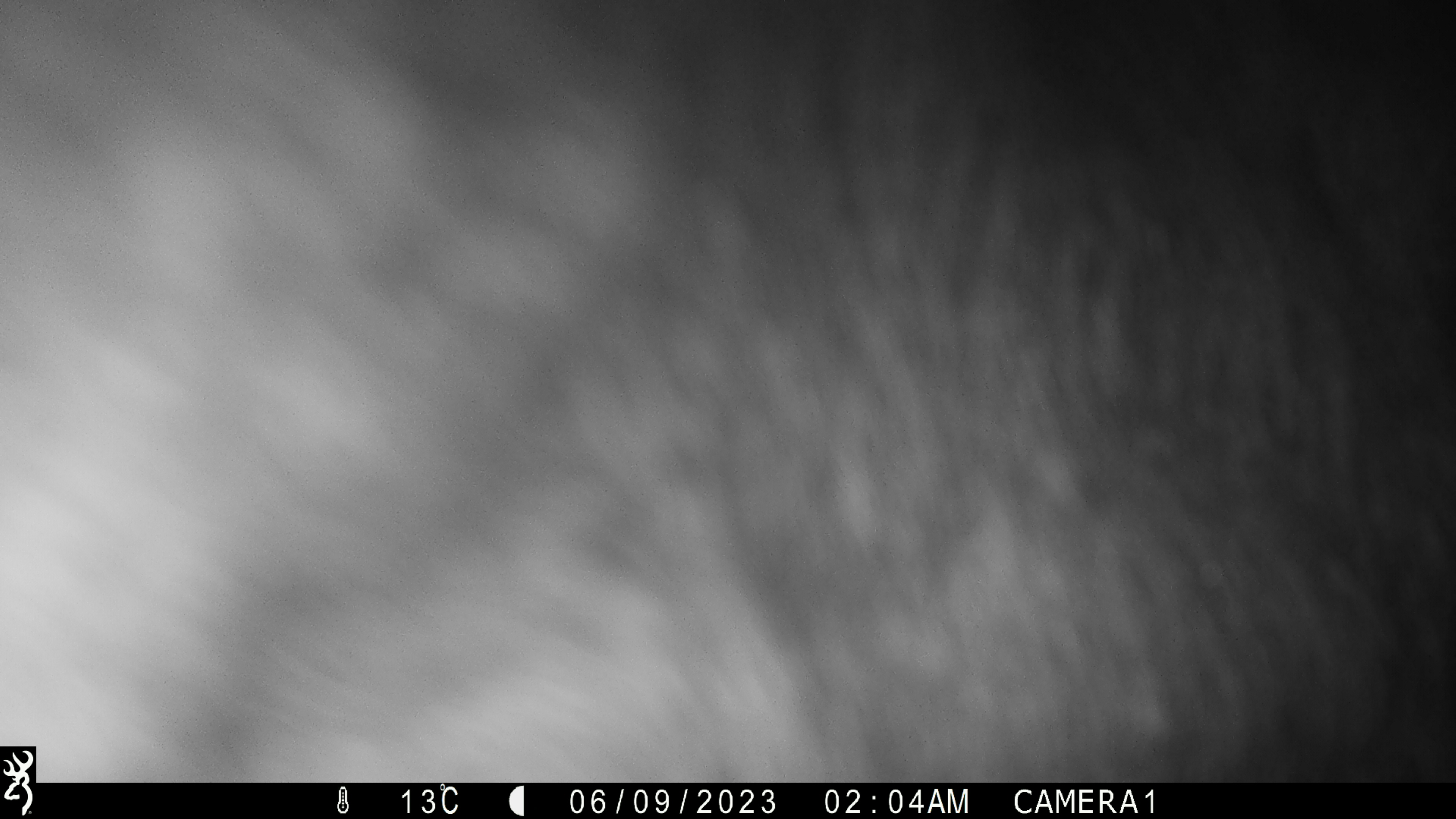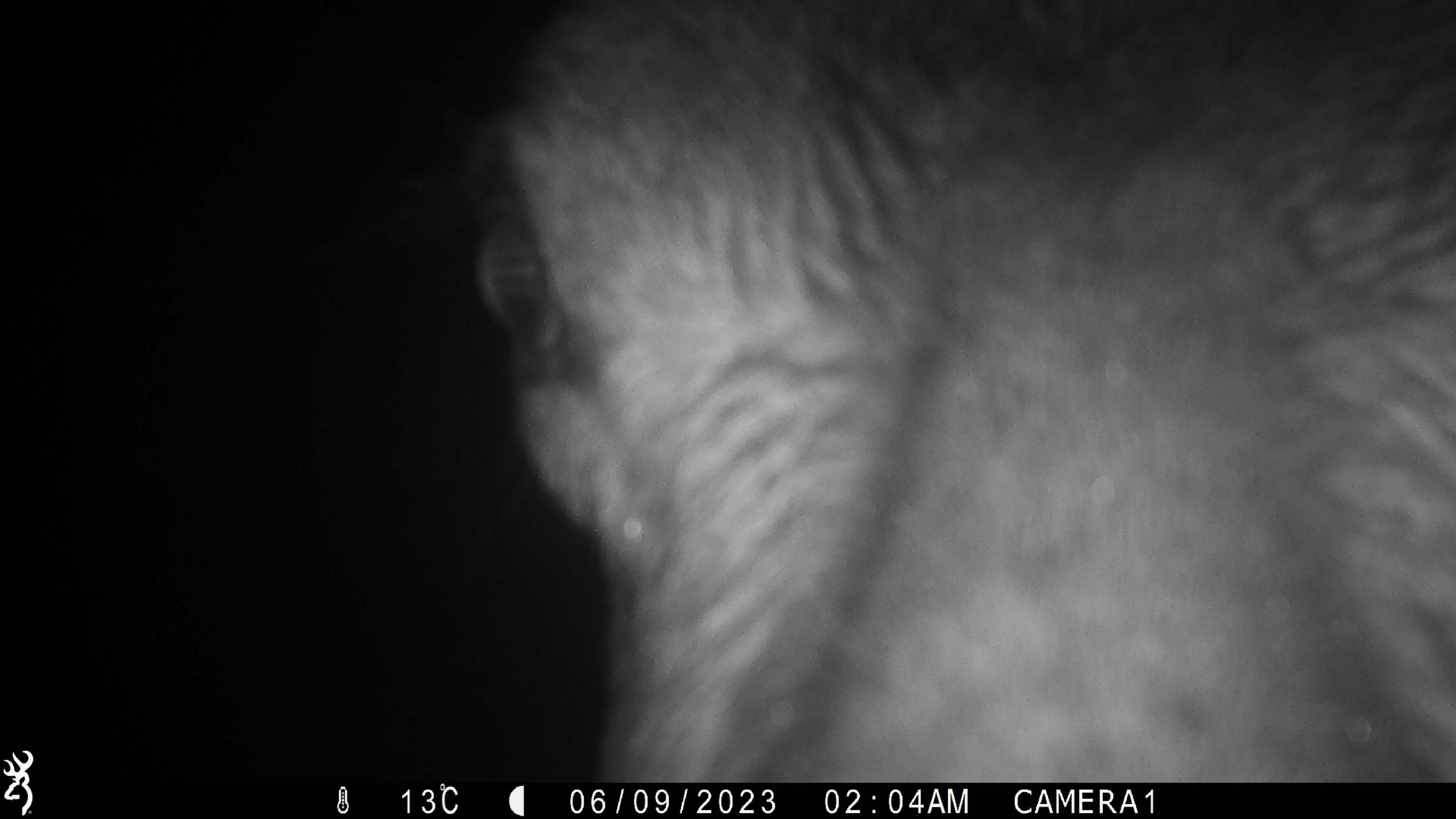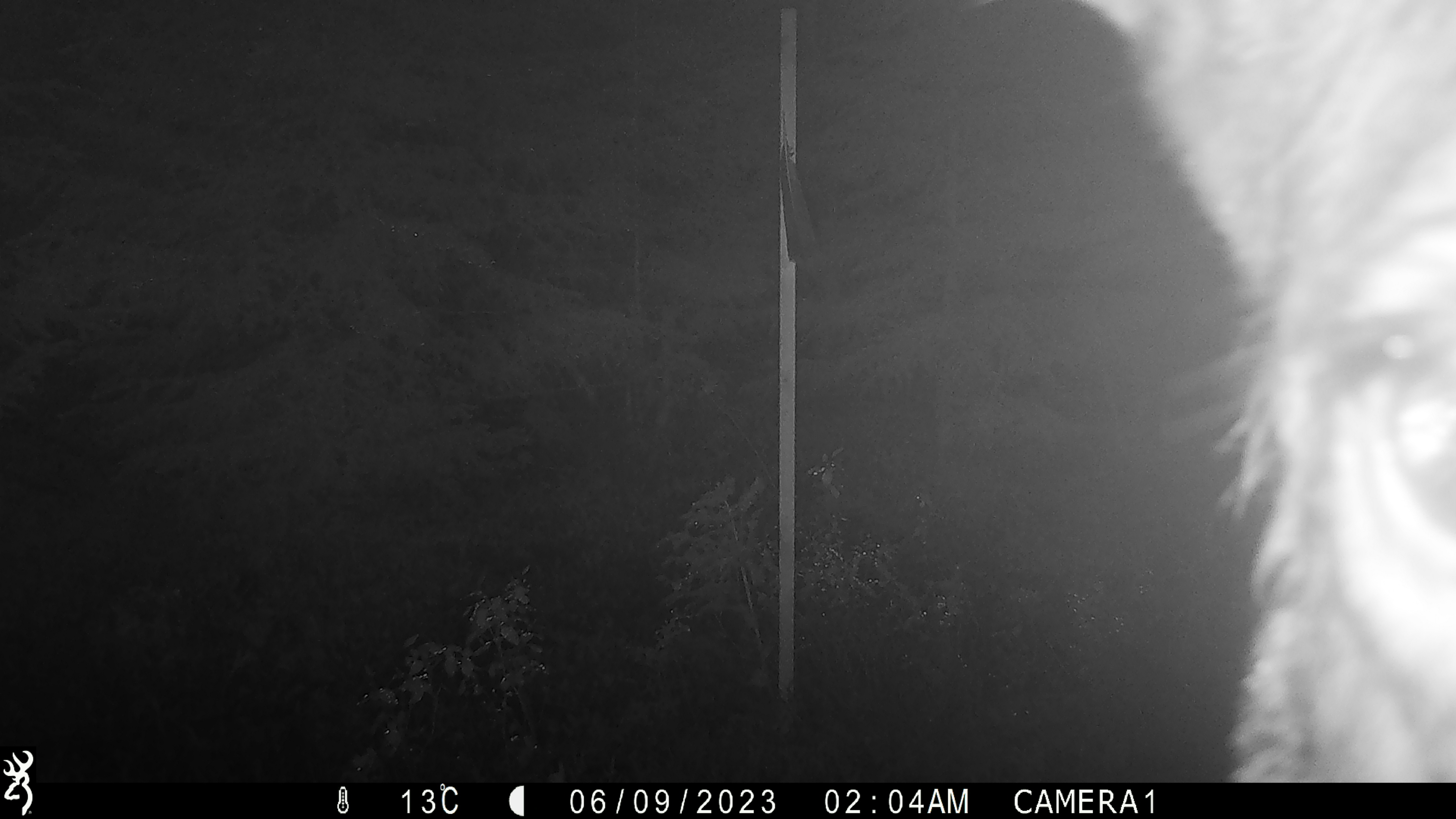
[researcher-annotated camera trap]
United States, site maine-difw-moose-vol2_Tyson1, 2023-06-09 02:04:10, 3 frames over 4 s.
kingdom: Animalia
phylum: Chordata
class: Mammalia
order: Artiodactyla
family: Cervidae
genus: Alces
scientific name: Alces alces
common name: moose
Moose (Alces alces).